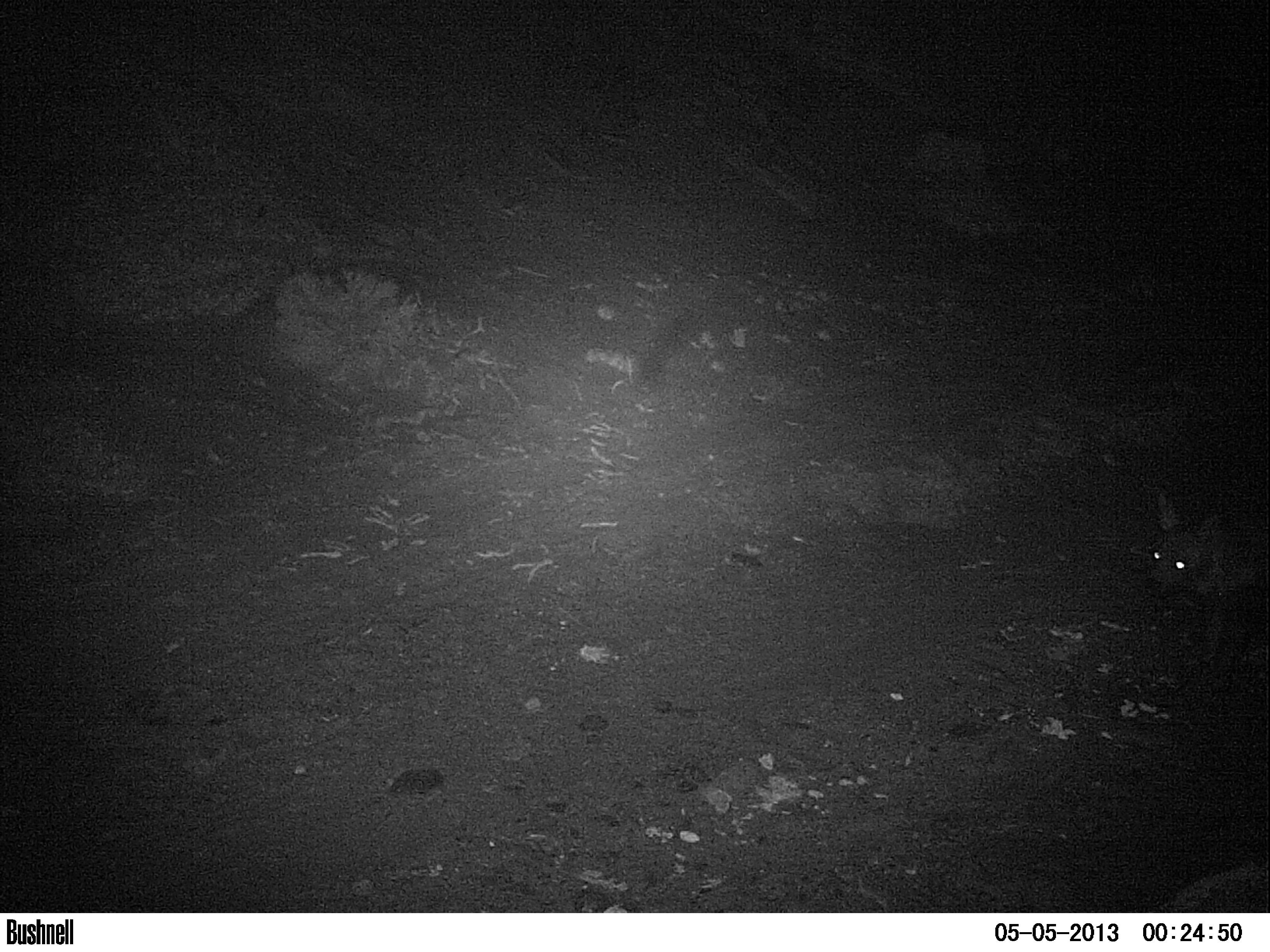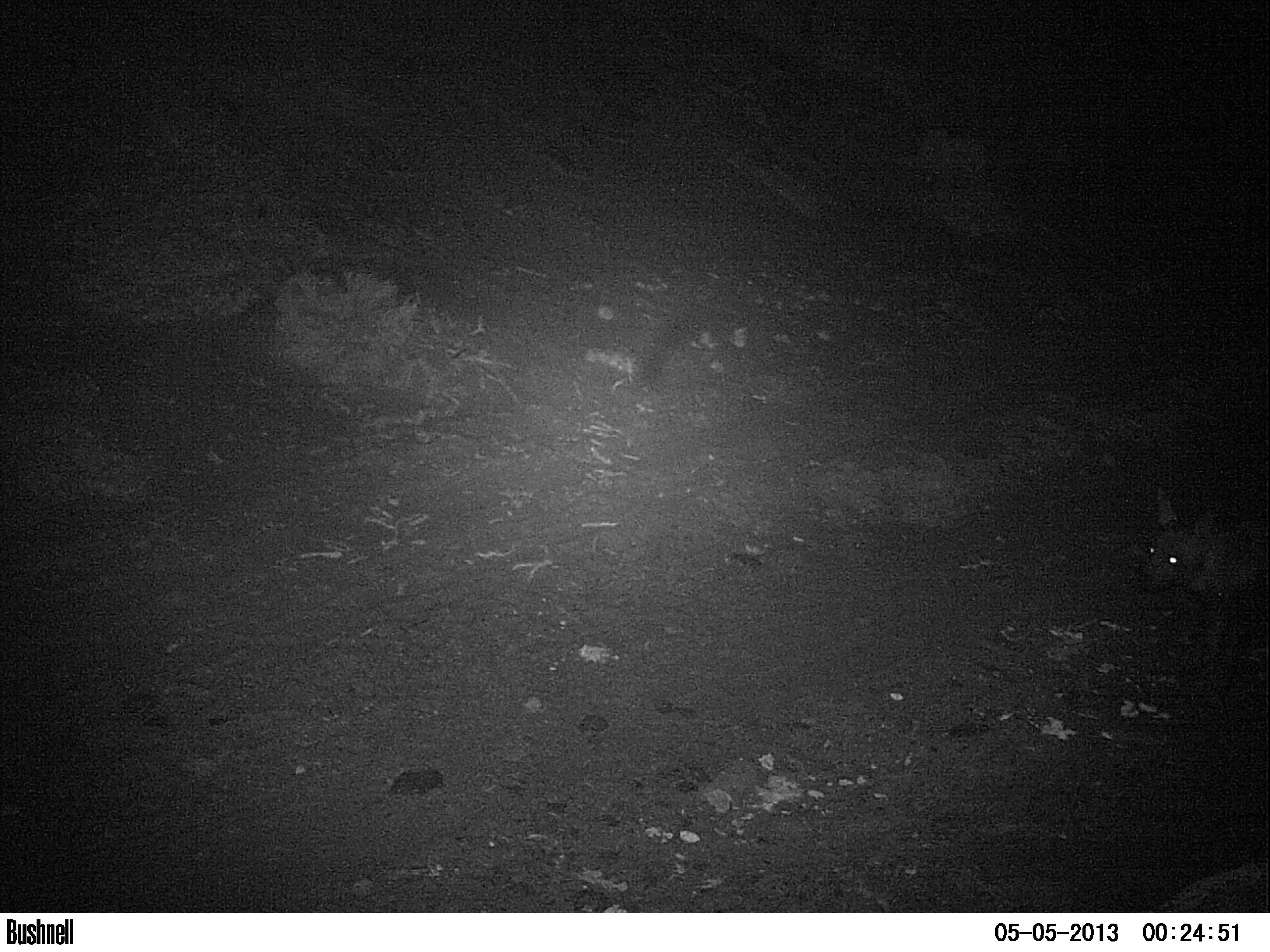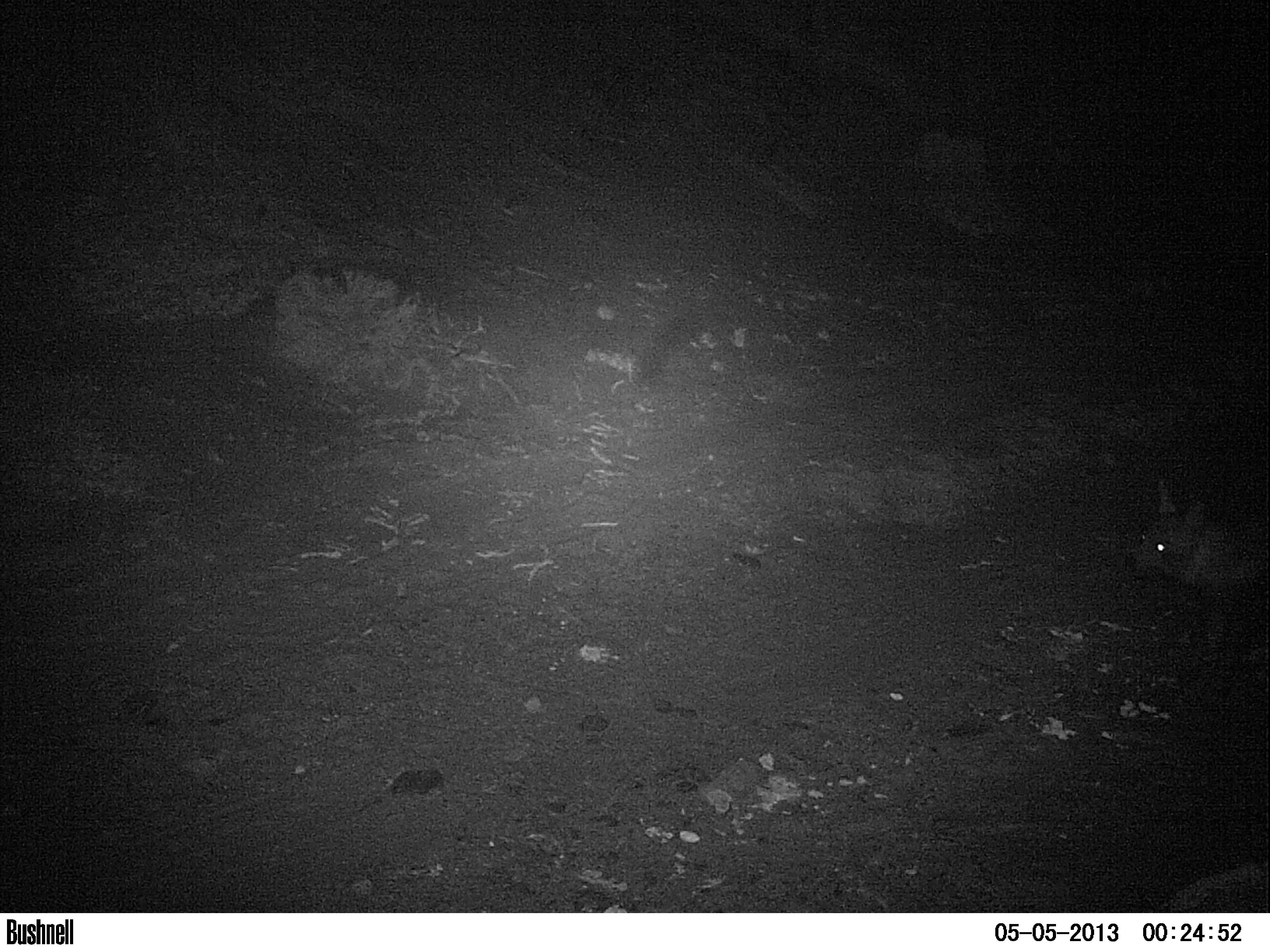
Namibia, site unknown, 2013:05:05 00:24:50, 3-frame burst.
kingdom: Animalia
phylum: Chordata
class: Mammalia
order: Carnivora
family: Hyaenidae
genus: Parahyaena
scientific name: Parahyaena brunnea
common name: brown hyena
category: hyaena brunnea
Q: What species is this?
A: Hyaena brunnea (brown hyena) (Parahyaena brunnea).